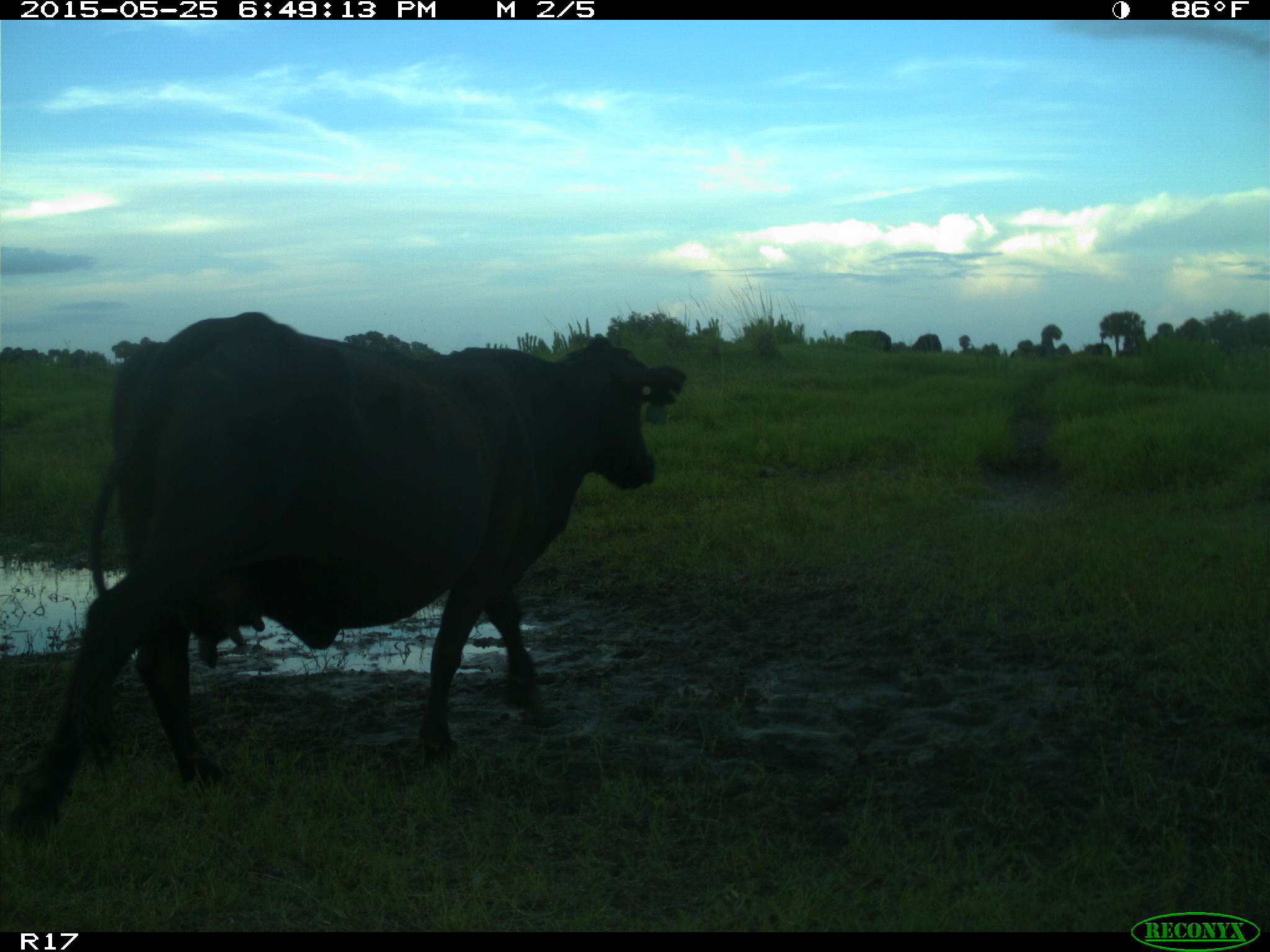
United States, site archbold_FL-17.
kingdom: Animalia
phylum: Chordata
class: Mammalia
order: Artiodactyla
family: Bovidae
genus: Bos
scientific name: Bos taurus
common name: domestic cow